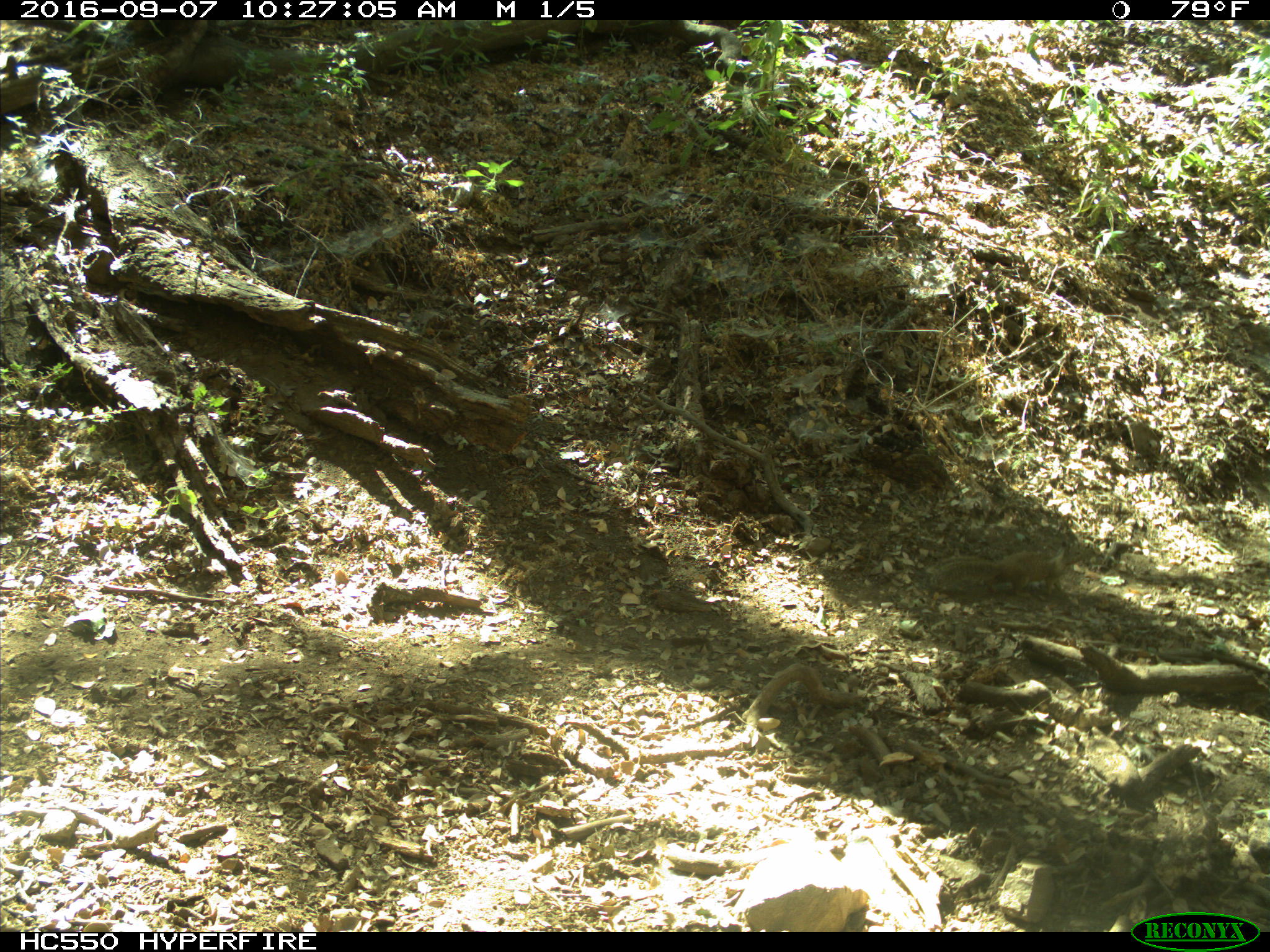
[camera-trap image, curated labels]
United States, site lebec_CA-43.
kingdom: Animalia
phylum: Chordata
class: Mammalia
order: Rodentia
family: Sciuridae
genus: Otospermophilus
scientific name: Otospermophilus beecheyi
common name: california ground squirrel